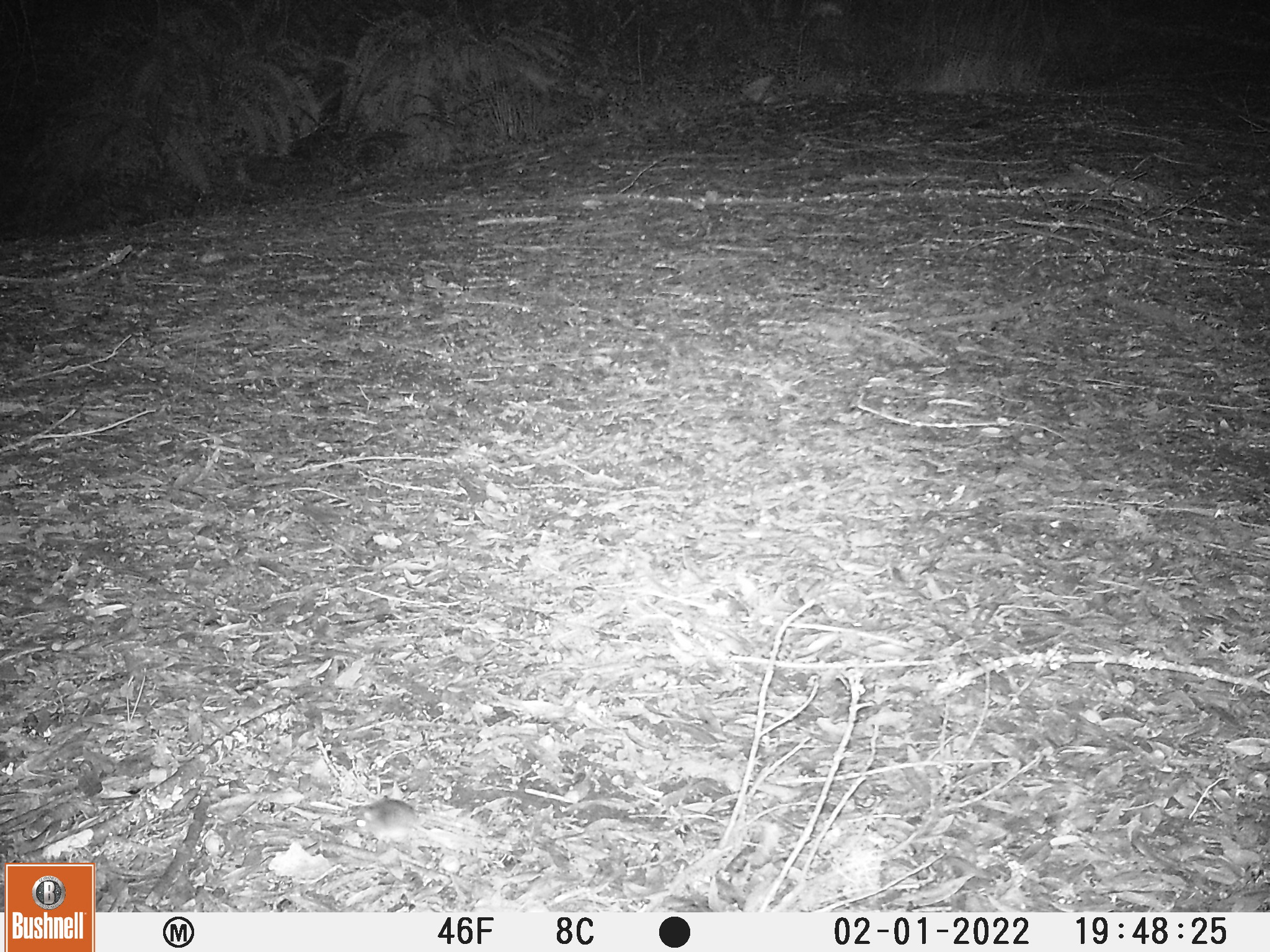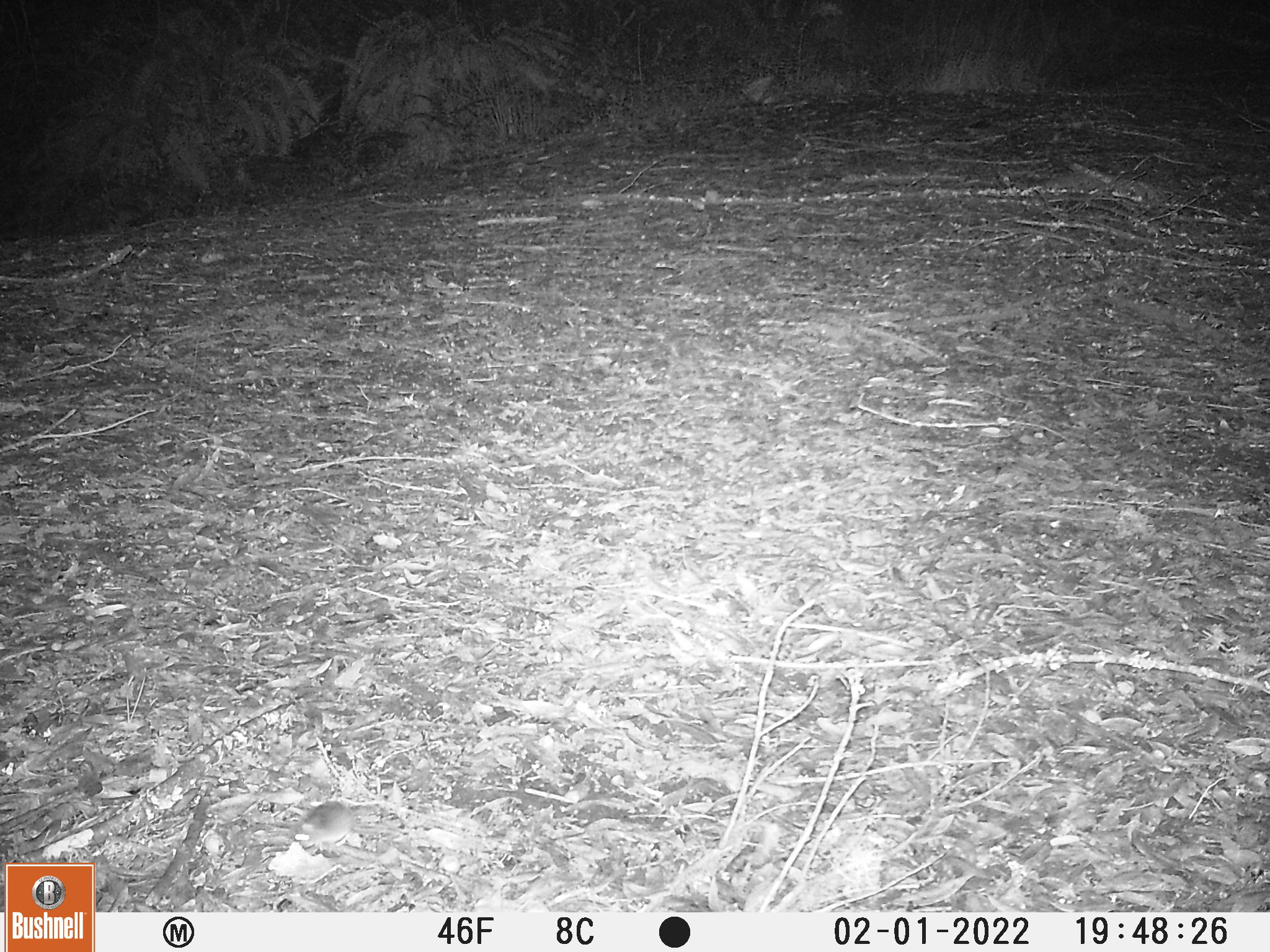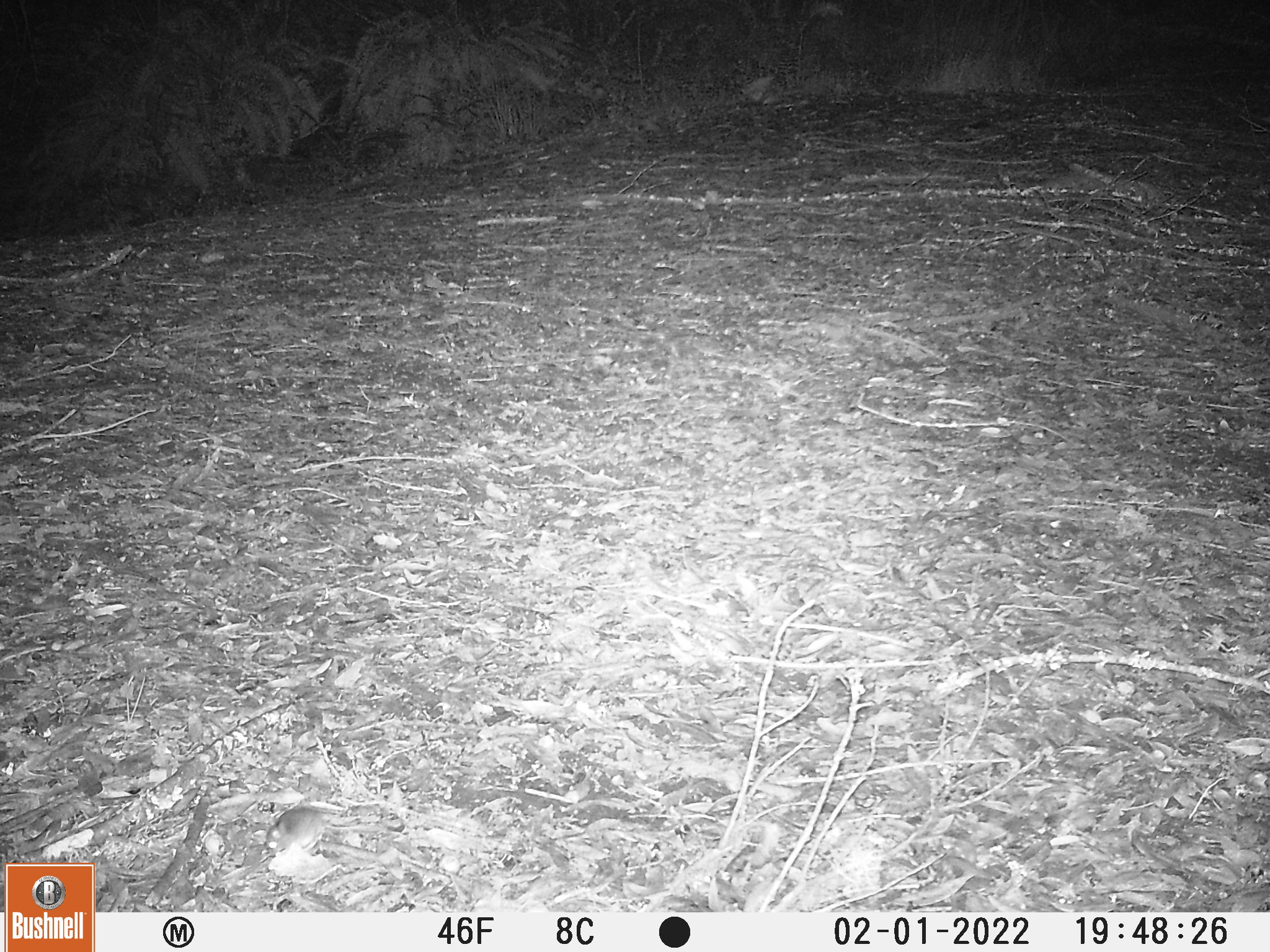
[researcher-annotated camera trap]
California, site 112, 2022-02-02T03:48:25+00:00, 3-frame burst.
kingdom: Animalia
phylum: Chordata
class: Mammalia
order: Rodentia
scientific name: Rodentia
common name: mouse or rat